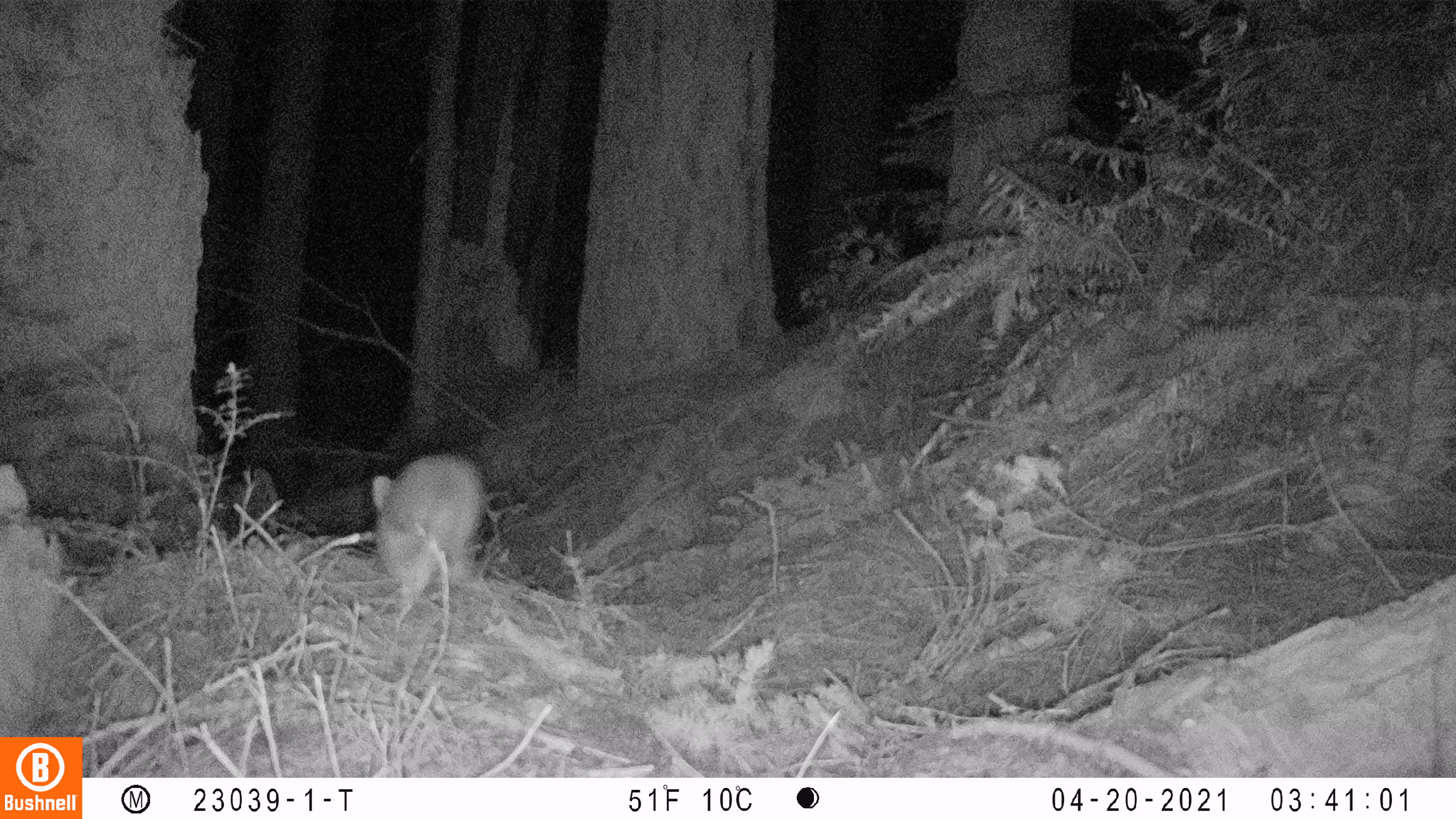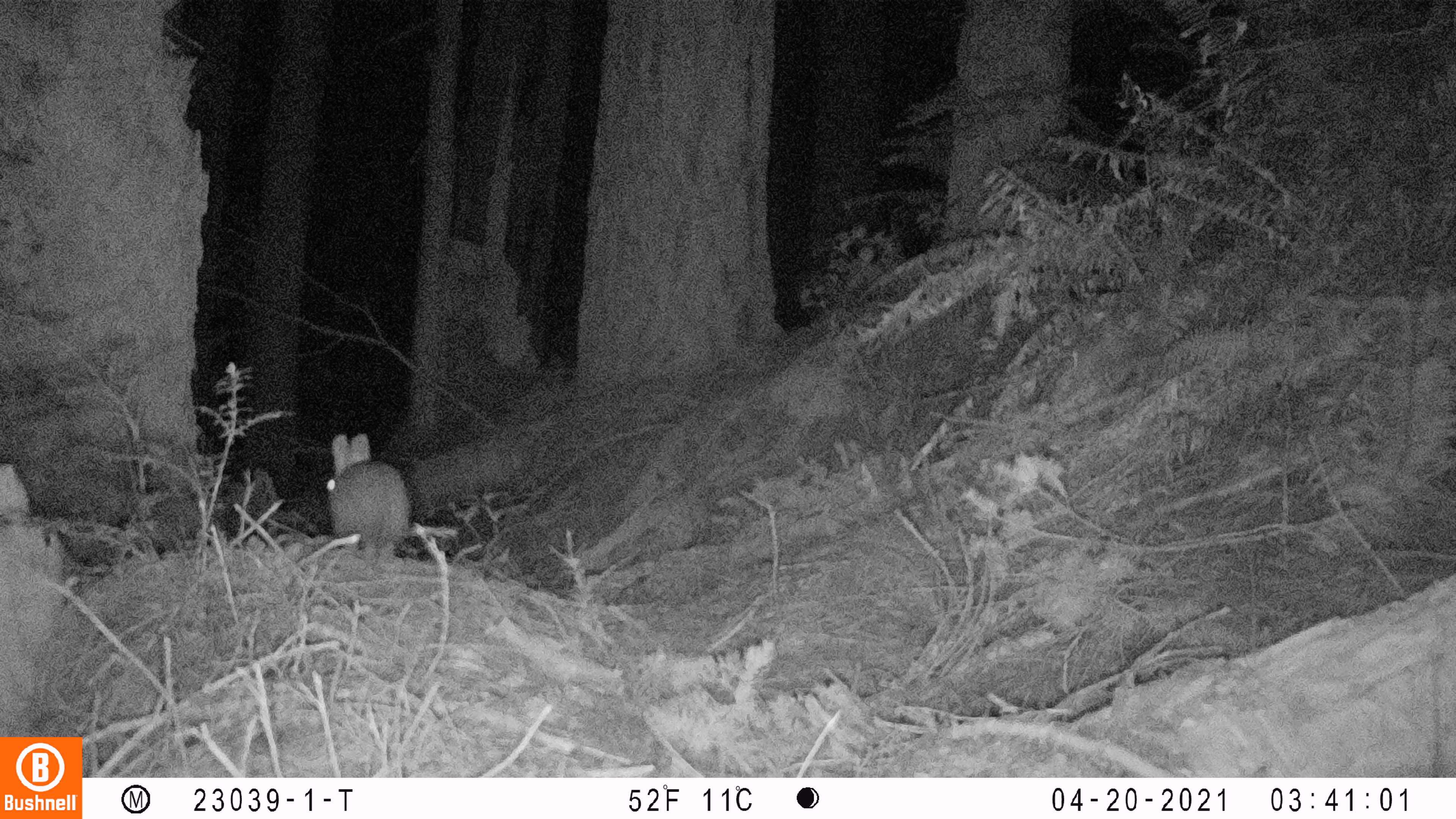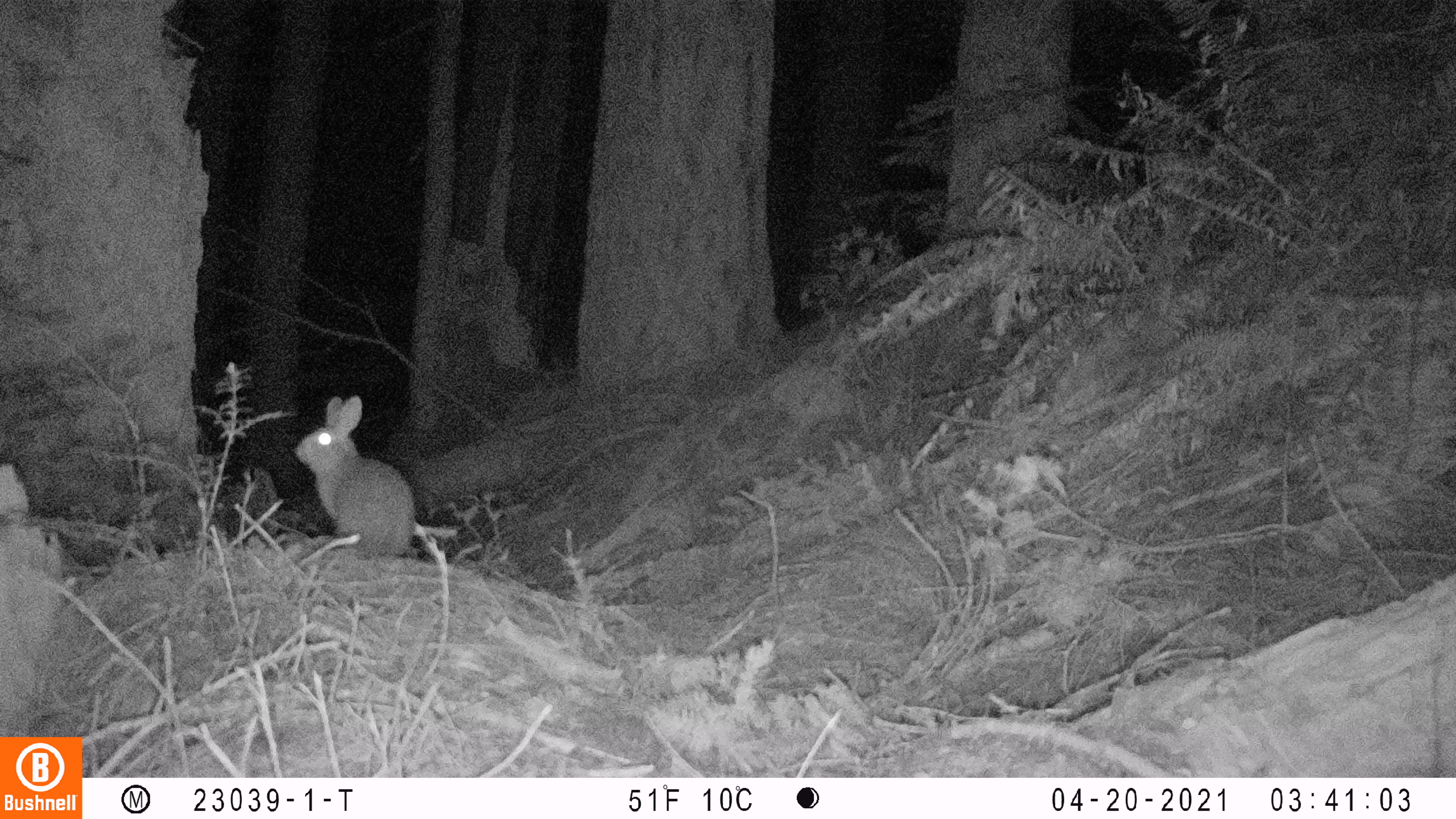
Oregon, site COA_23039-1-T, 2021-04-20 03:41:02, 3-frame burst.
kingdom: Animalia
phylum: Chordata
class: Mammalia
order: Lagomorpha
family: Leporidae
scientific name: Leporidae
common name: hares and rabbits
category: leporidae family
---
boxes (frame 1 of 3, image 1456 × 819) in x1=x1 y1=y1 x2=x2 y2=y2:
leporidae family: x1=347 y1=434 x2=506 y2=630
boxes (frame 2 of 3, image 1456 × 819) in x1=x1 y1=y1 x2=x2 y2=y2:
leporidae family: x1=309 y1=420 x2=433 y2=579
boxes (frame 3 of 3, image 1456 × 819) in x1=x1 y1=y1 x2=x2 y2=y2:
leporidae family: x1=283 y1=385 x2=434 y2=579